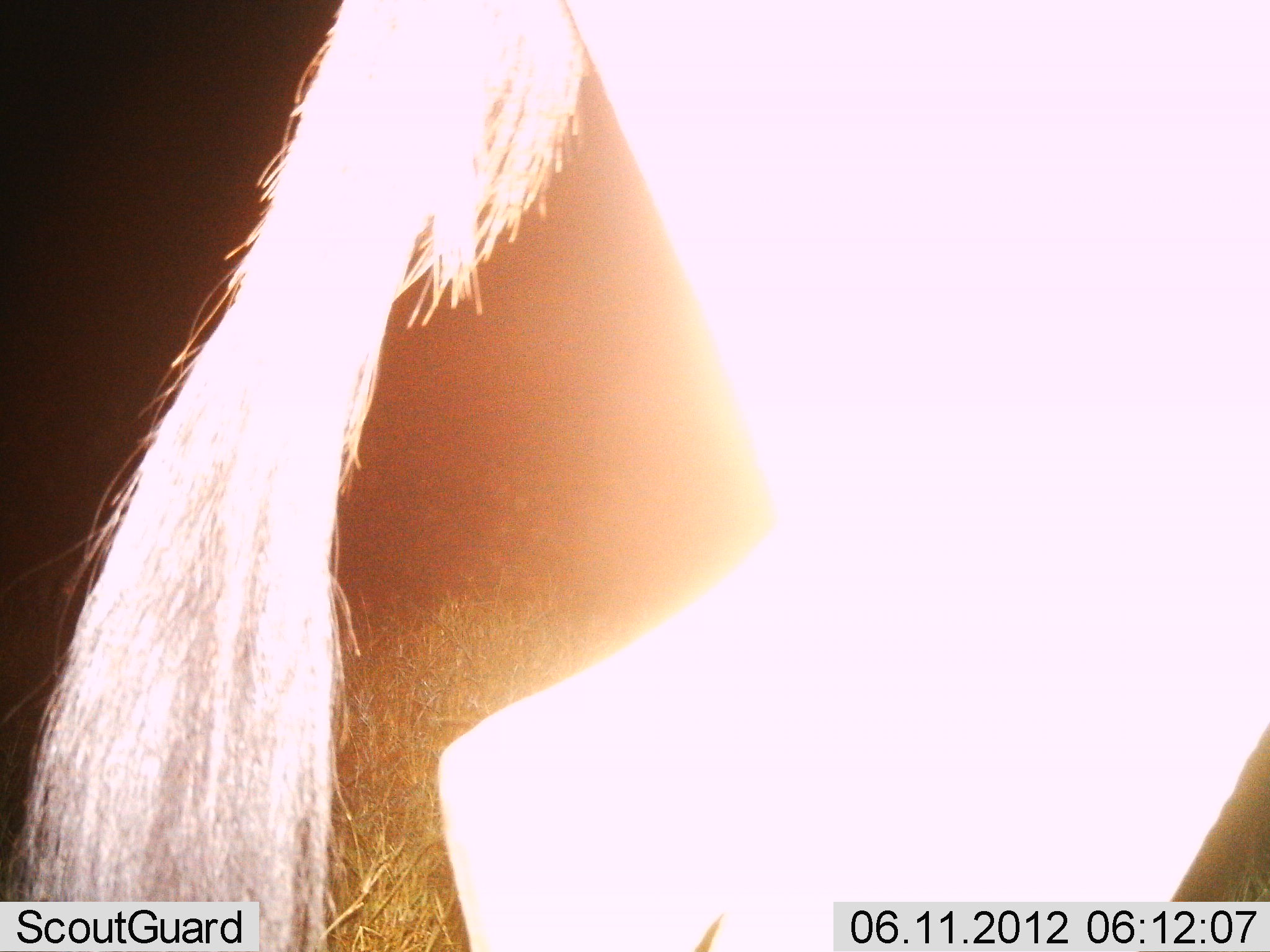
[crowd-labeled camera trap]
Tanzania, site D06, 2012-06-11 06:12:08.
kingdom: Animalia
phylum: Chordata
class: Mammalia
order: Artiodactyla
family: Bovidae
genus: Connochaetes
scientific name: Connochaetes taurinus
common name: blue wildebeest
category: wildebeest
Wildebeest (blue wildebeest) (Connochaetes taurinus), count 1. Behavior (volunteer vote fractions): standing 40%, resting 0%, moving 60%, interacting 0%. Young present (vote fraction): 0%. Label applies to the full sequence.